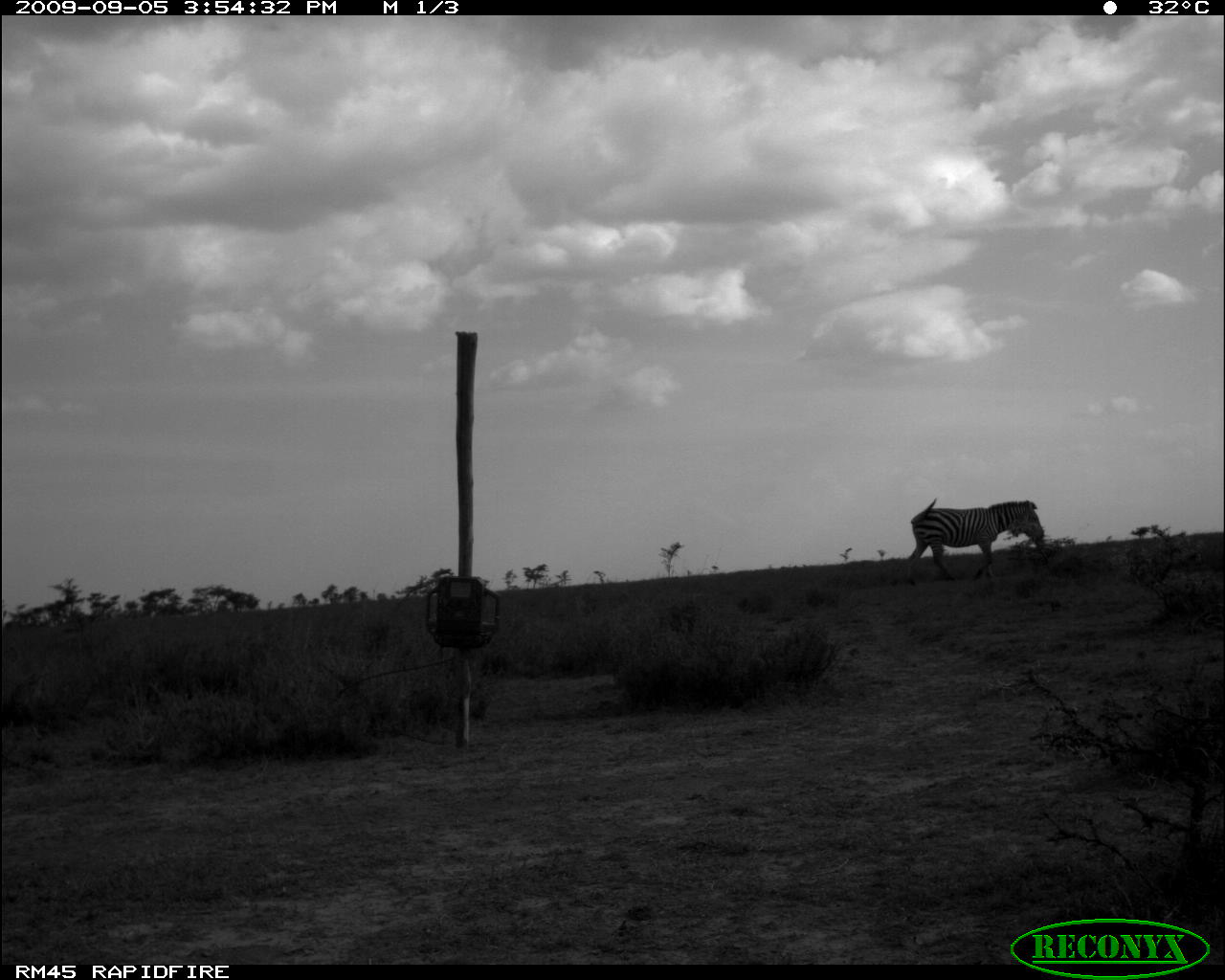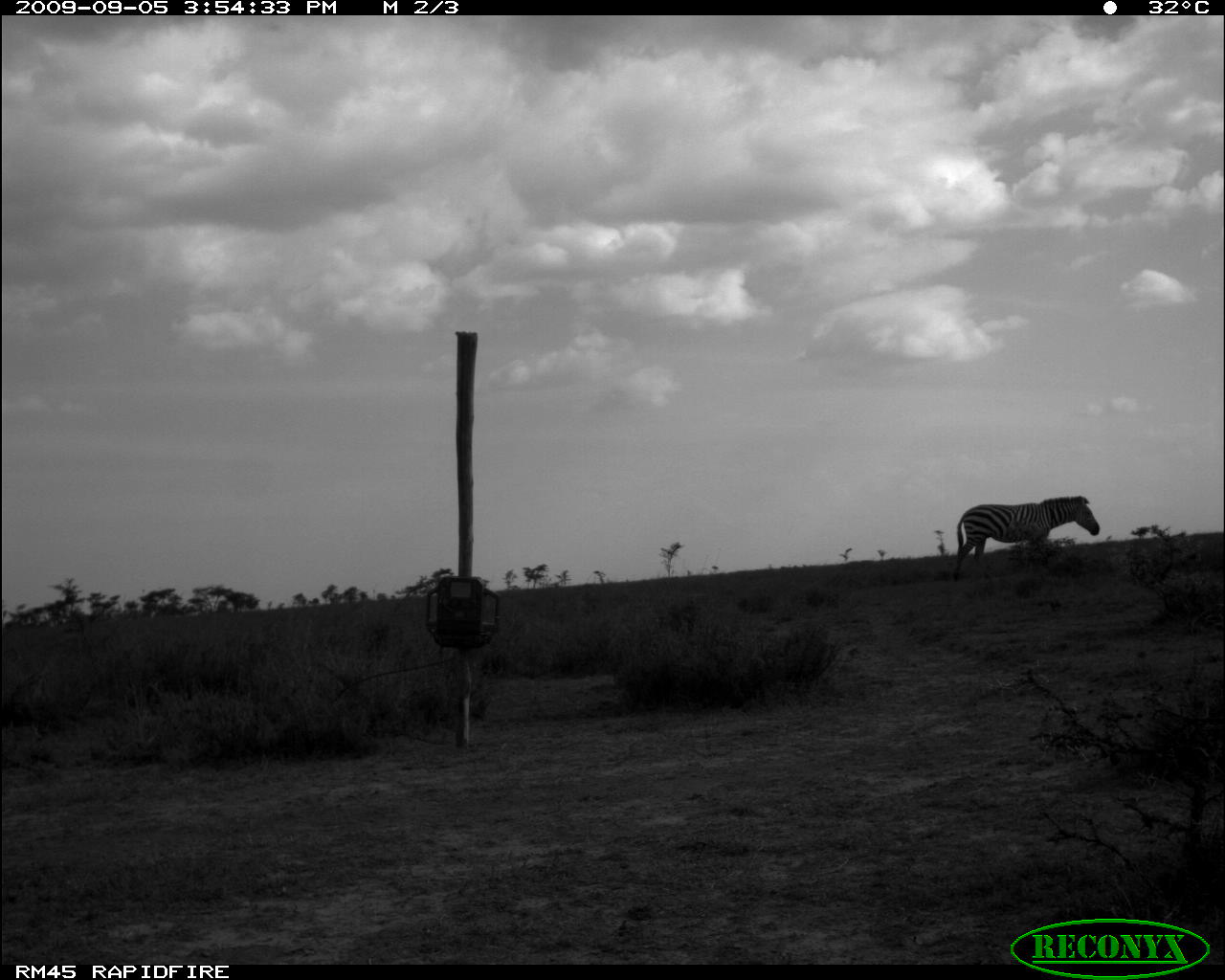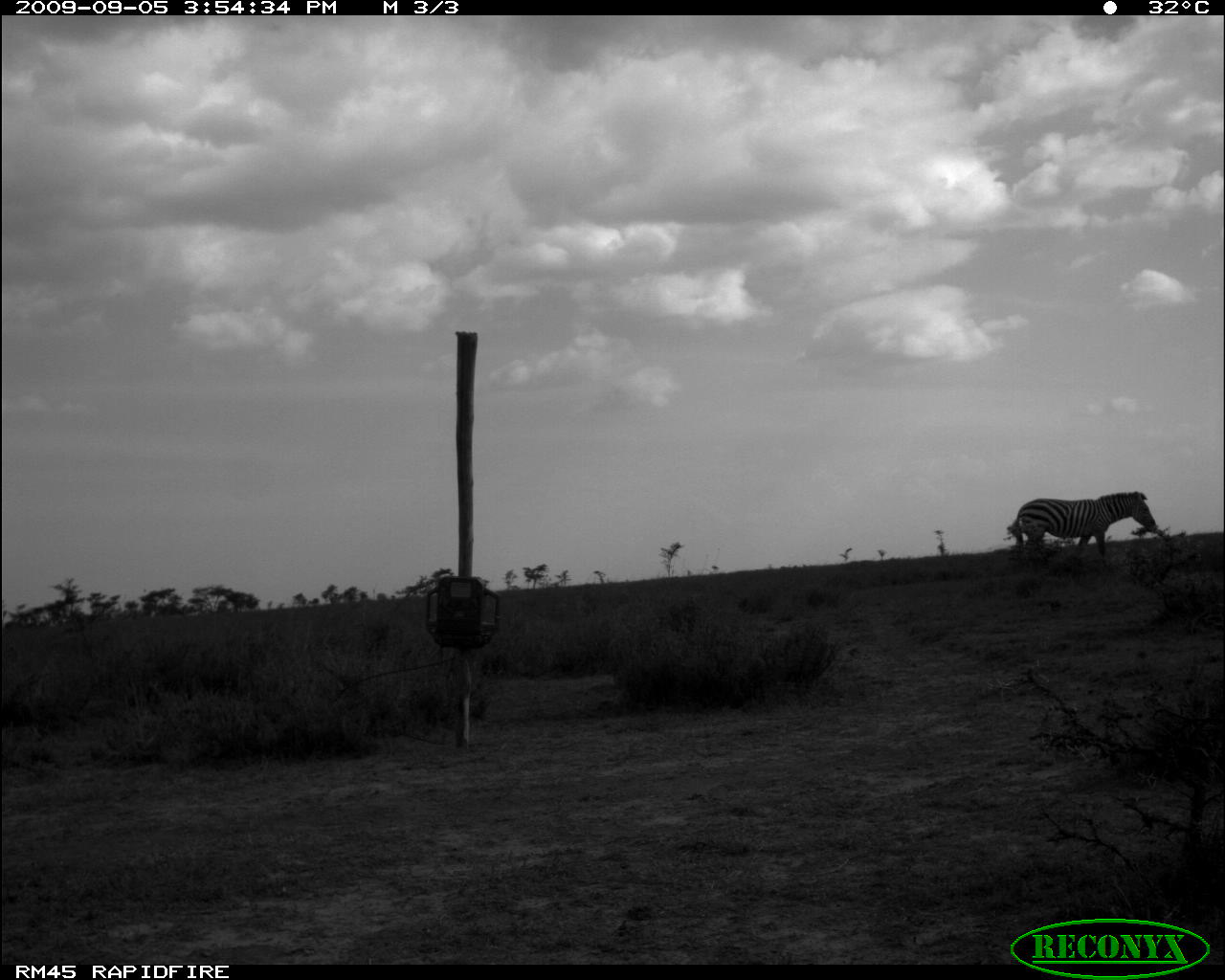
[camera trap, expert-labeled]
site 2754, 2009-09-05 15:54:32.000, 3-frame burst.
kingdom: Animalia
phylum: Chordata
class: Mammalia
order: Perissodactyla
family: Equidae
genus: Equus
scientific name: Equus quagga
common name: plains zebra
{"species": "Equus quagga (plains zebra)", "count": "1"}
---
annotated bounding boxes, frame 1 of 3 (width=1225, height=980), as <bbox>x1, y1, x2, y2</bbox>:
equus quagga: <bbox>909, 499, 1044, 581</bbox>